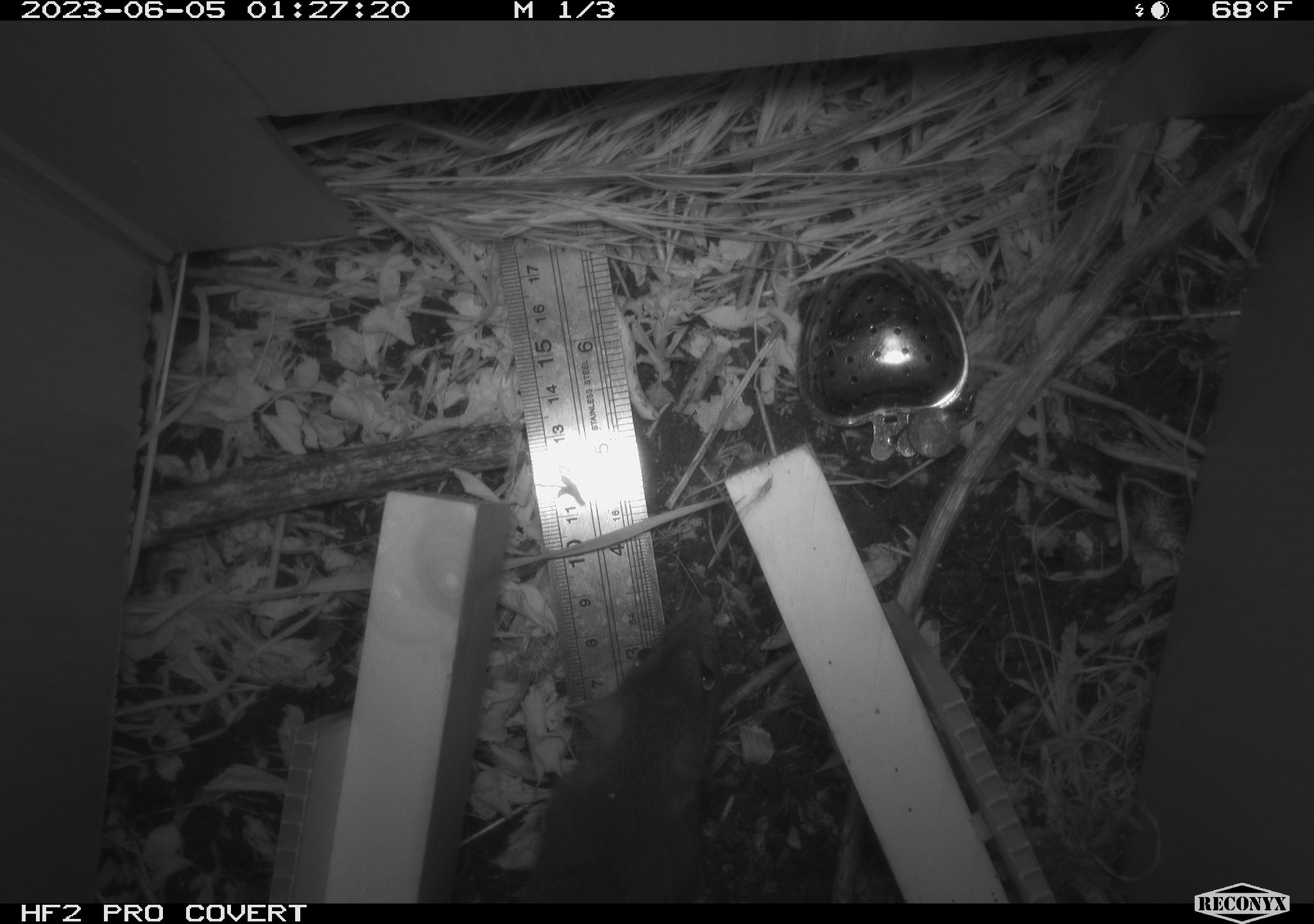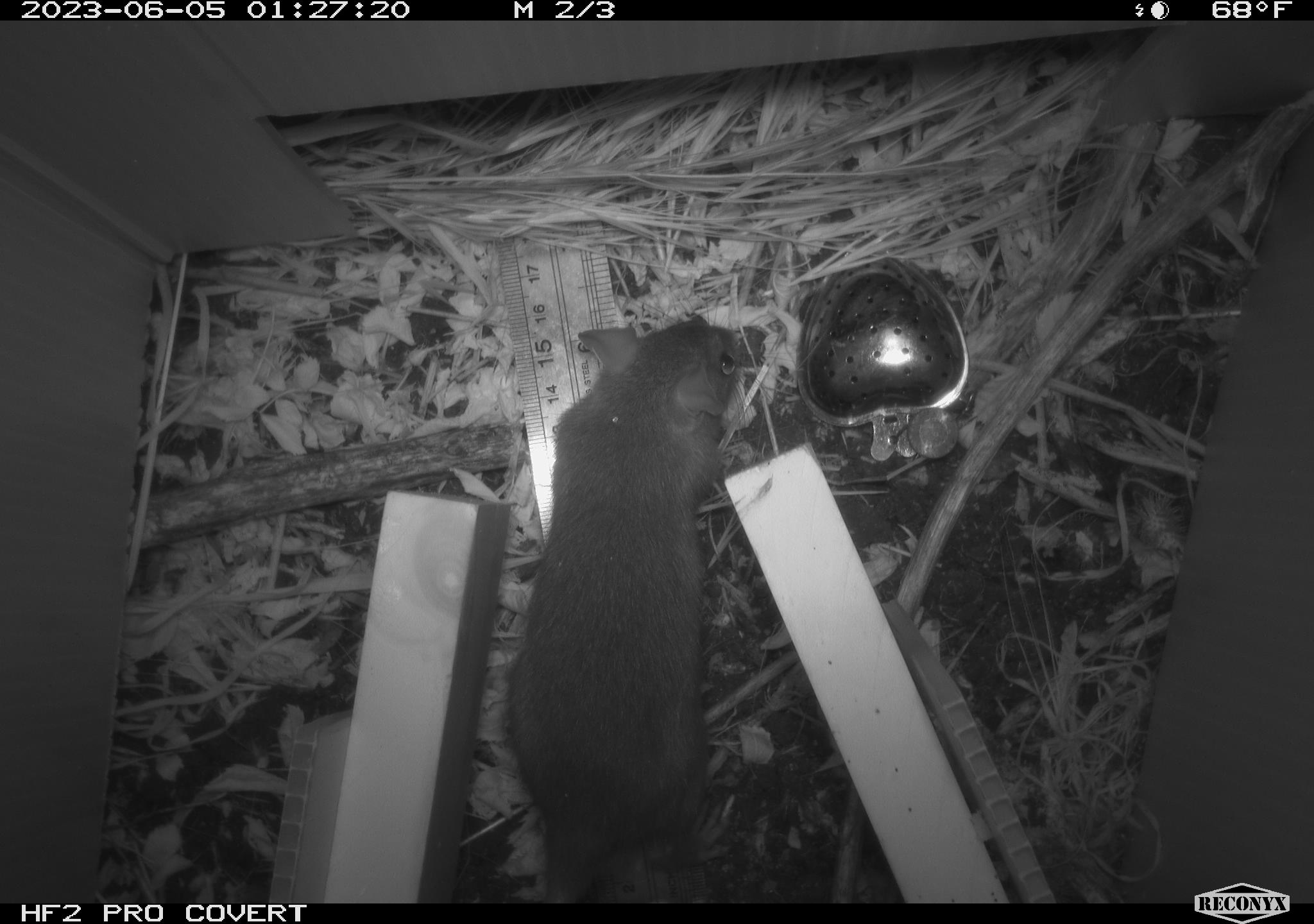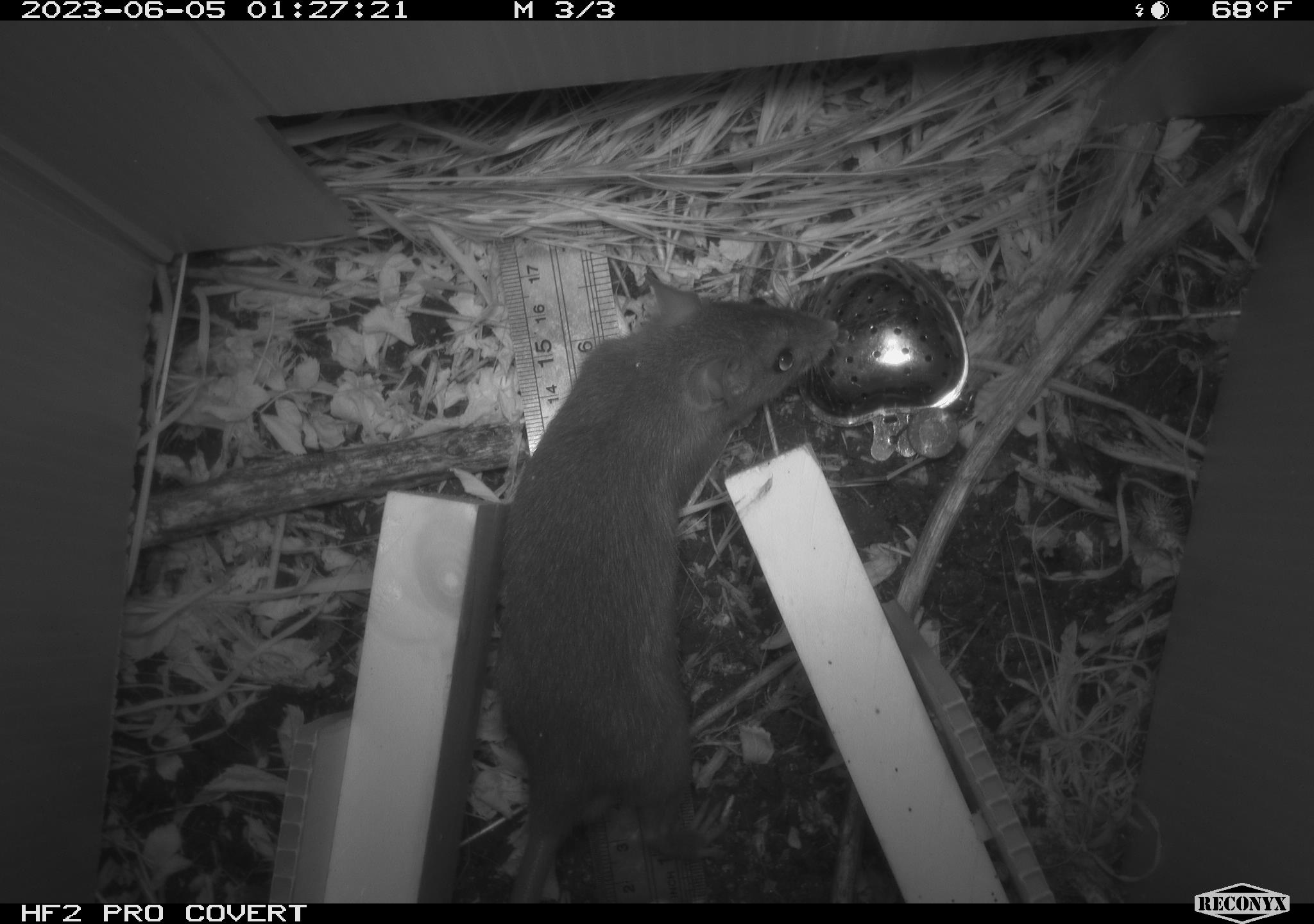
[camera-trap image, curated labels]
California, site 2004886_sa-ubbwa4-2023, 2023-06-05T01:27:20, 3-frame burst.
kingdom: Animalia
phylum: Chordata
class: Mammalia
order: Rodentia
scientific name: Rodentia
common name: mouse species